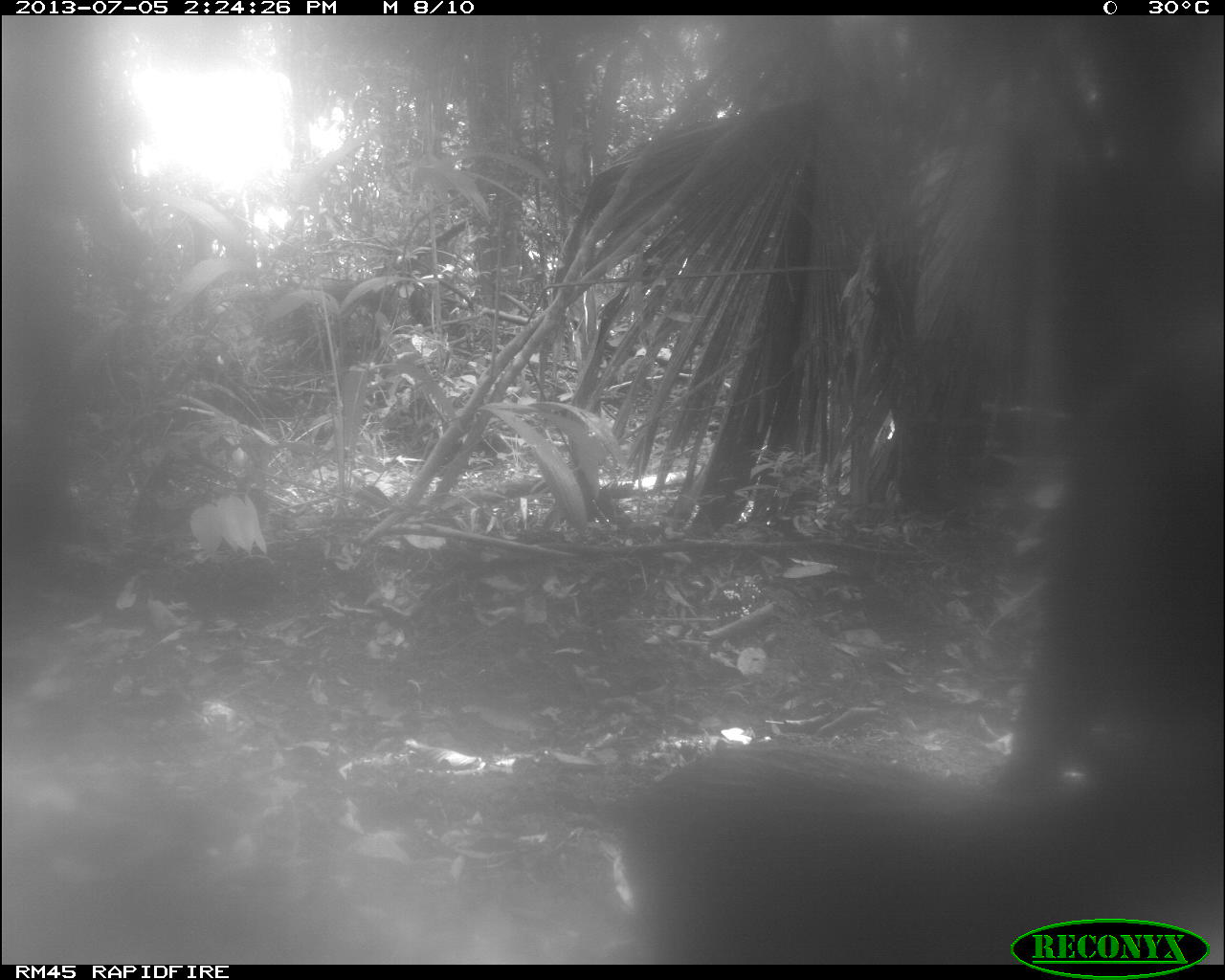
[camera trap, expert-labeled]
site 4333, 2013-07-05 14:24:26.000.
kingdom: Animalia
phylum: Chordata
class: Mammalia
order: Artiodactyla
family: Tayassuidae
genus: Tayassu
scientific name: Tayassu pecari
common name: white-lipped peccary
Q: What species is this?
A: Tayassu pecari (white-lipped peccary).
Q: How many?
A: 2.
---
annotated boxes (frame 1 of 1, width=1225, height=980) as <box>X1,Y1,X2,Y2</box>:
tayassu pecari: <box>601,738,1194,964</box>; <box>989,334,1225,788</box>